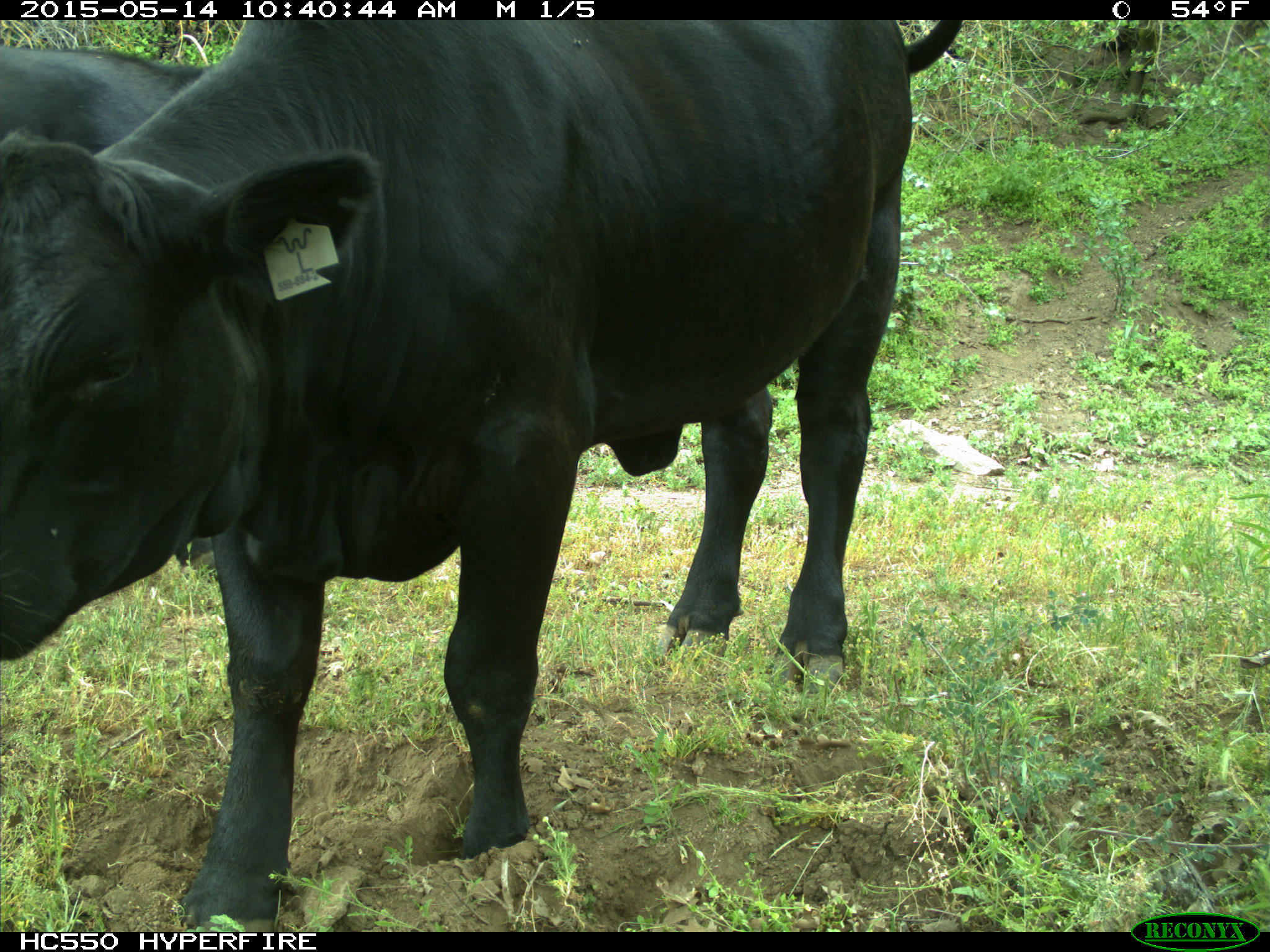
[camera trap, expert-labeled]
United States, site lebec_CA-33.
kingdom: Animalia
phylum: Chordata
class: Mammalia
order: Artiodactyla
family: Bovidae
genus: Bos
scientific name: Bos taurus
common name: domestic cow